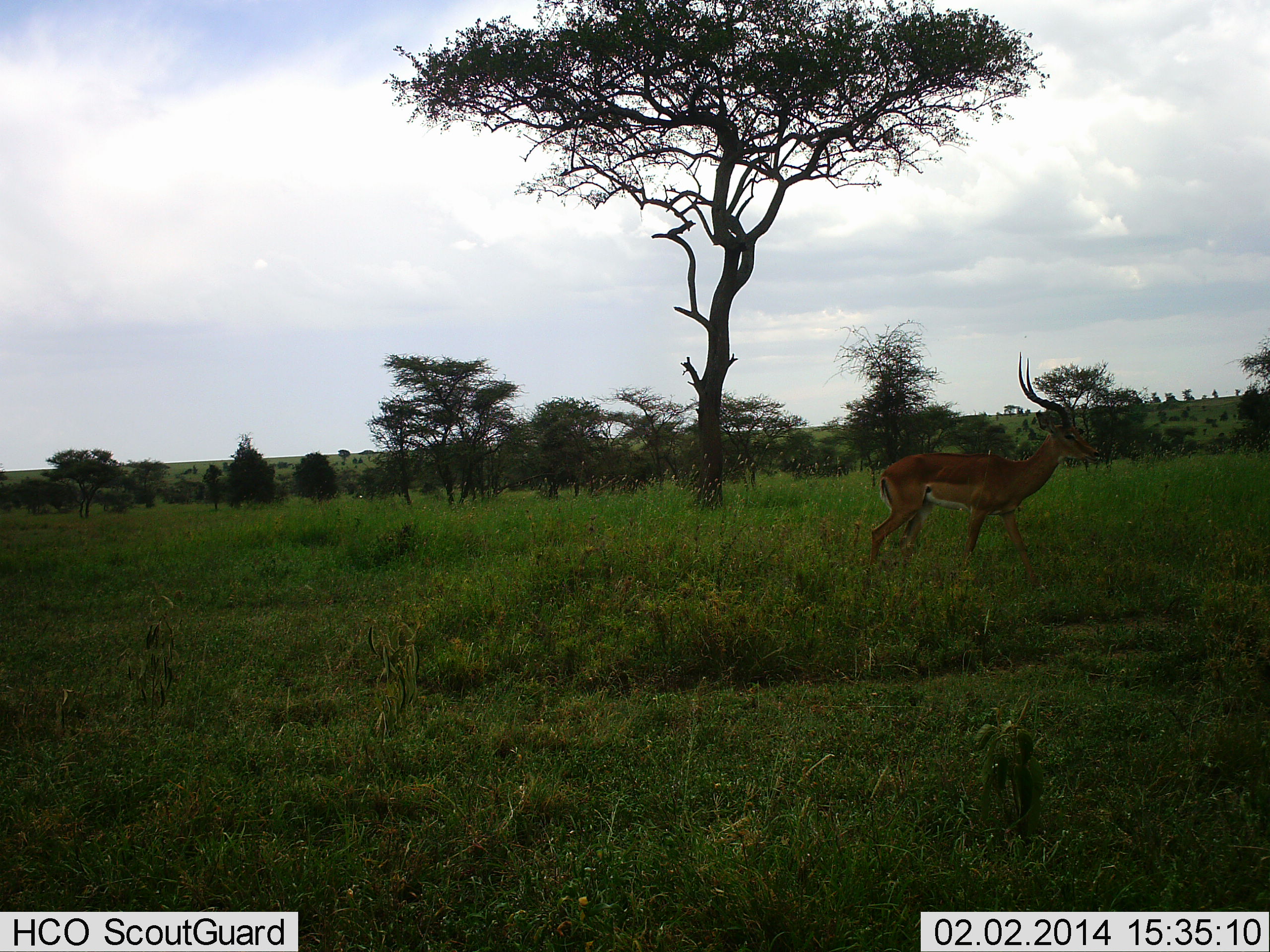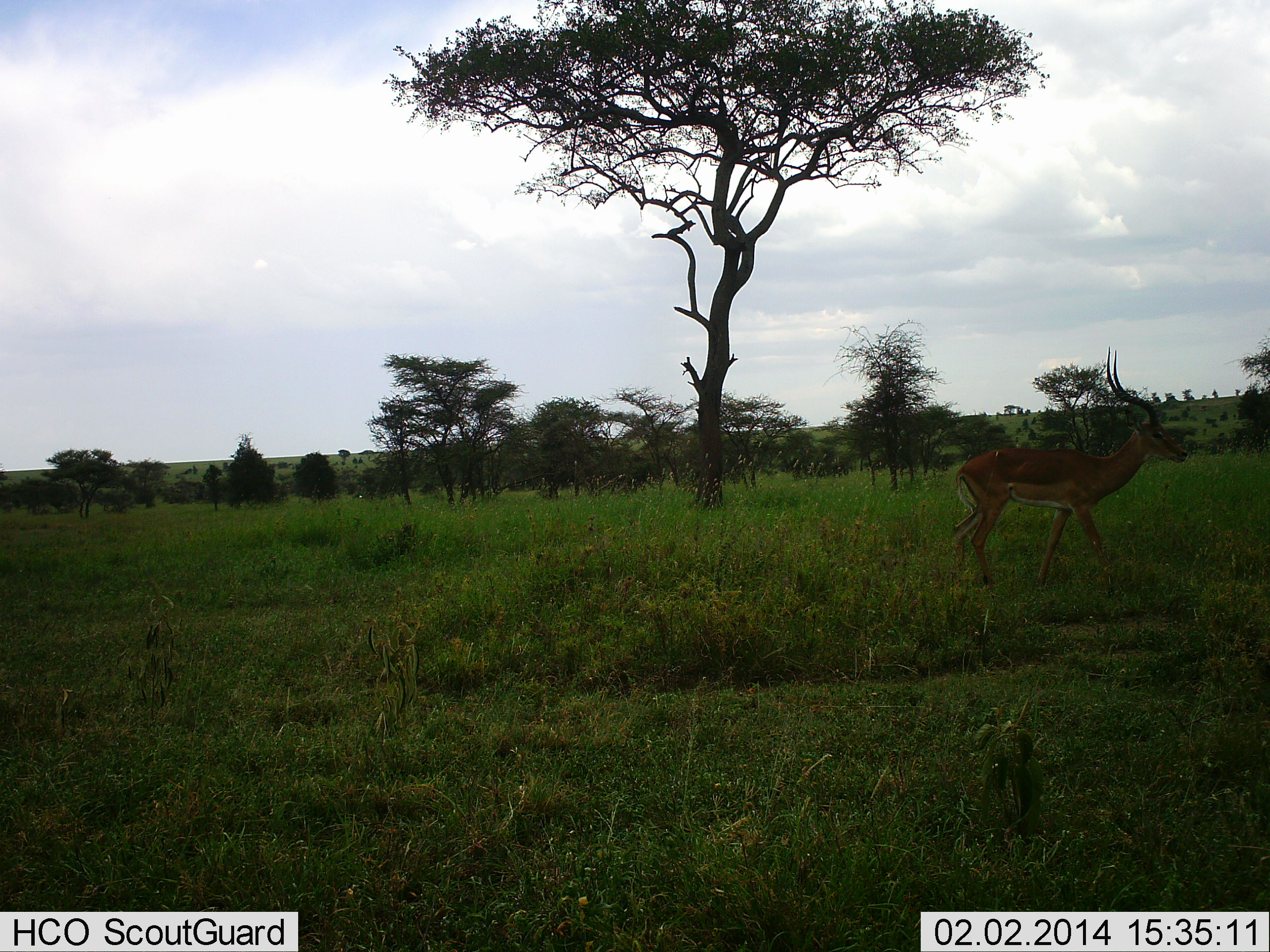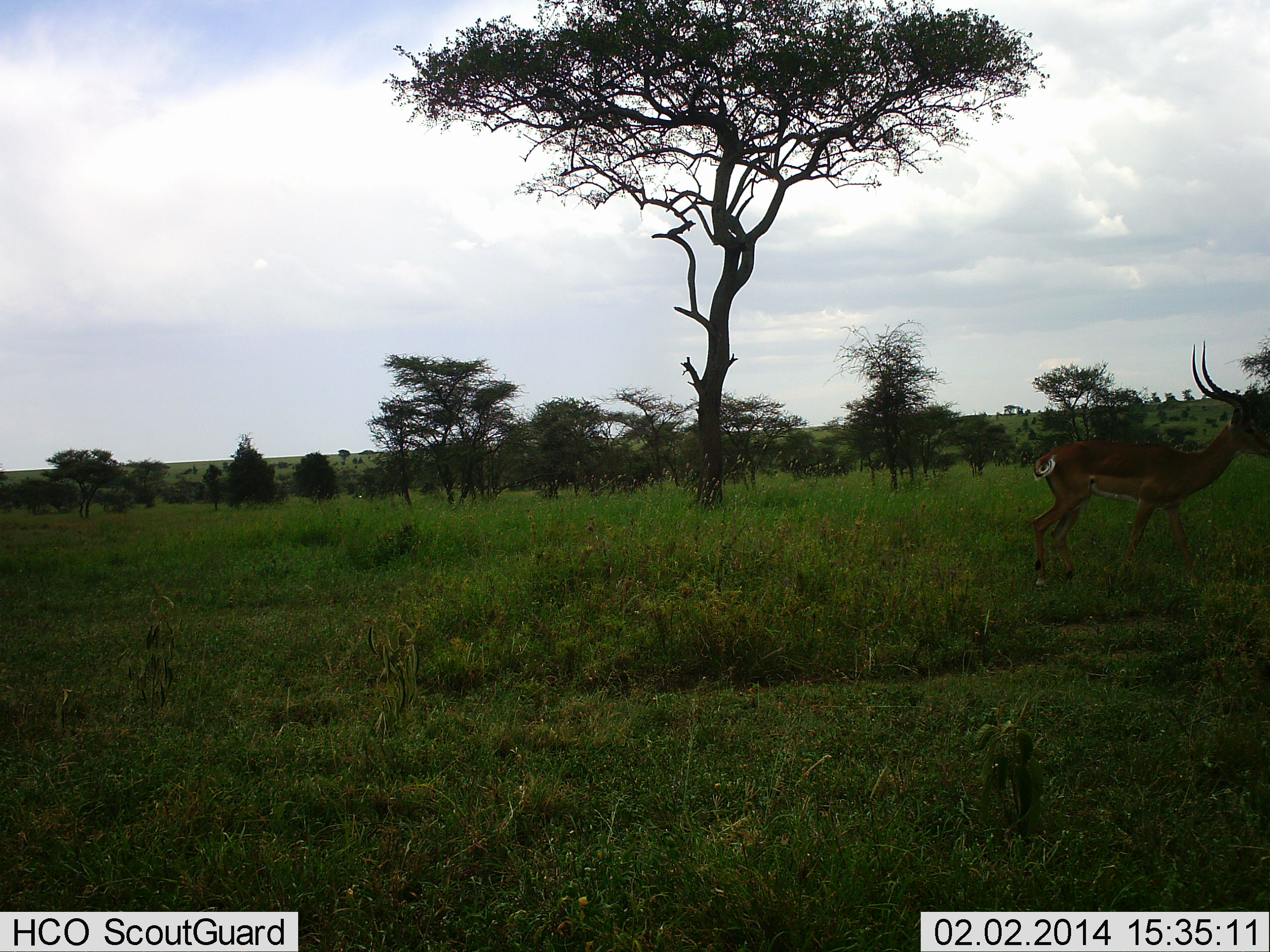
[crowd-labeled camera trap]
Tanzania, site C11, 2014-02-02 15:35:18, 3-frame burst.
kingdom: Animalia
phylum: Chordata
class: Mammalia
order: Artiodactyla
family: Bovidae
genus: Aepyceros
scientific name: Aepyceros melampus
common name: impala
Impala (Aepyceros melampus), count 1. Behavior (volunteer vote fractions): standing 0%, resting 0%, moving 100%, interacting 0%. Young present (vote fraction): 0%. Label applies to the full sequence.